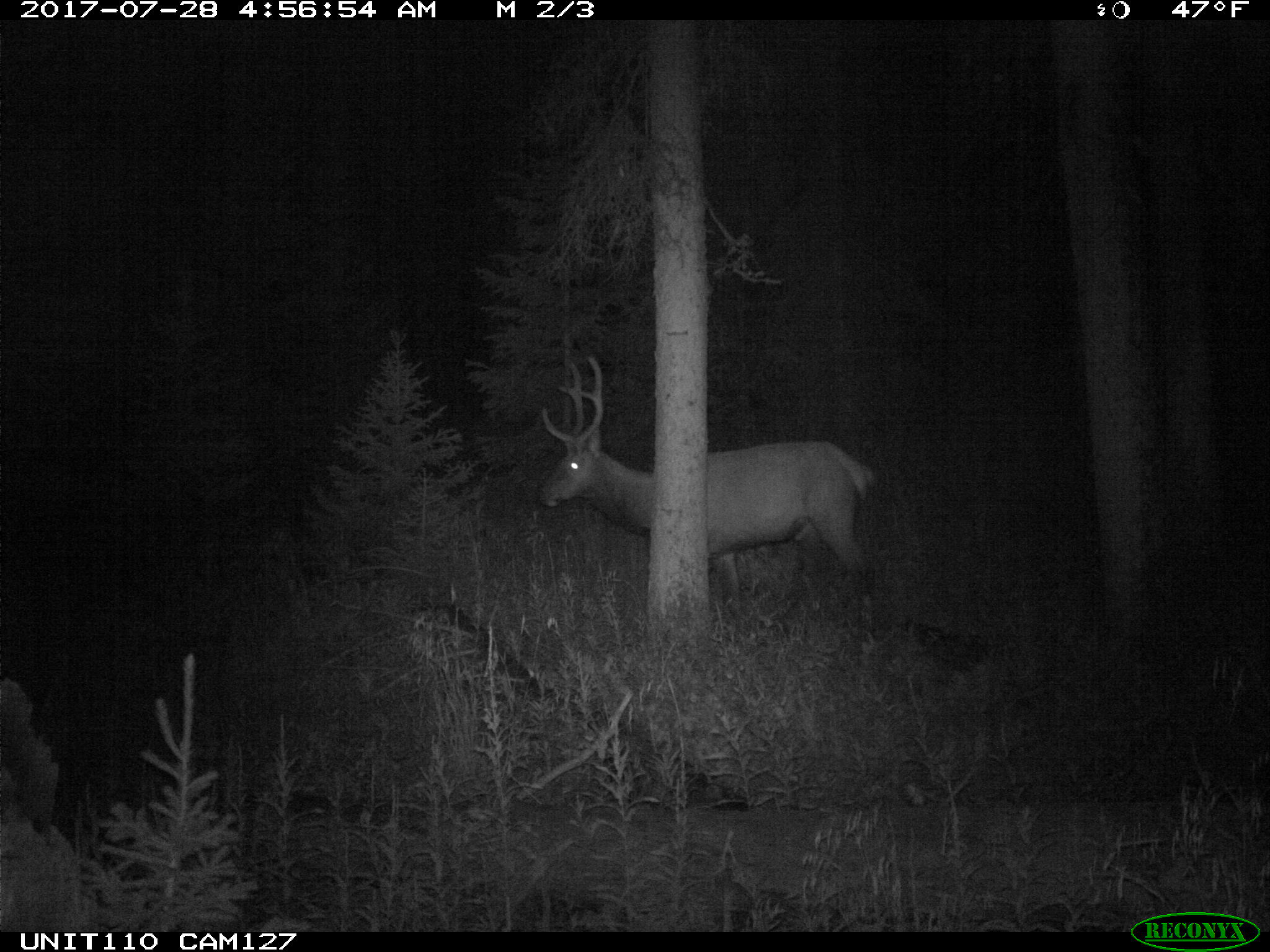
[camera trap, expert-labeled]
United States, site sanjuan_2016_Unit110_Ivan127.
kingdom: Animalia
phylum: Chordata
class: Mammalia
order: Artiodactyla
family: Cervidae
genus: Cervus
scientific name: Cervus elaphus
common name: red deer